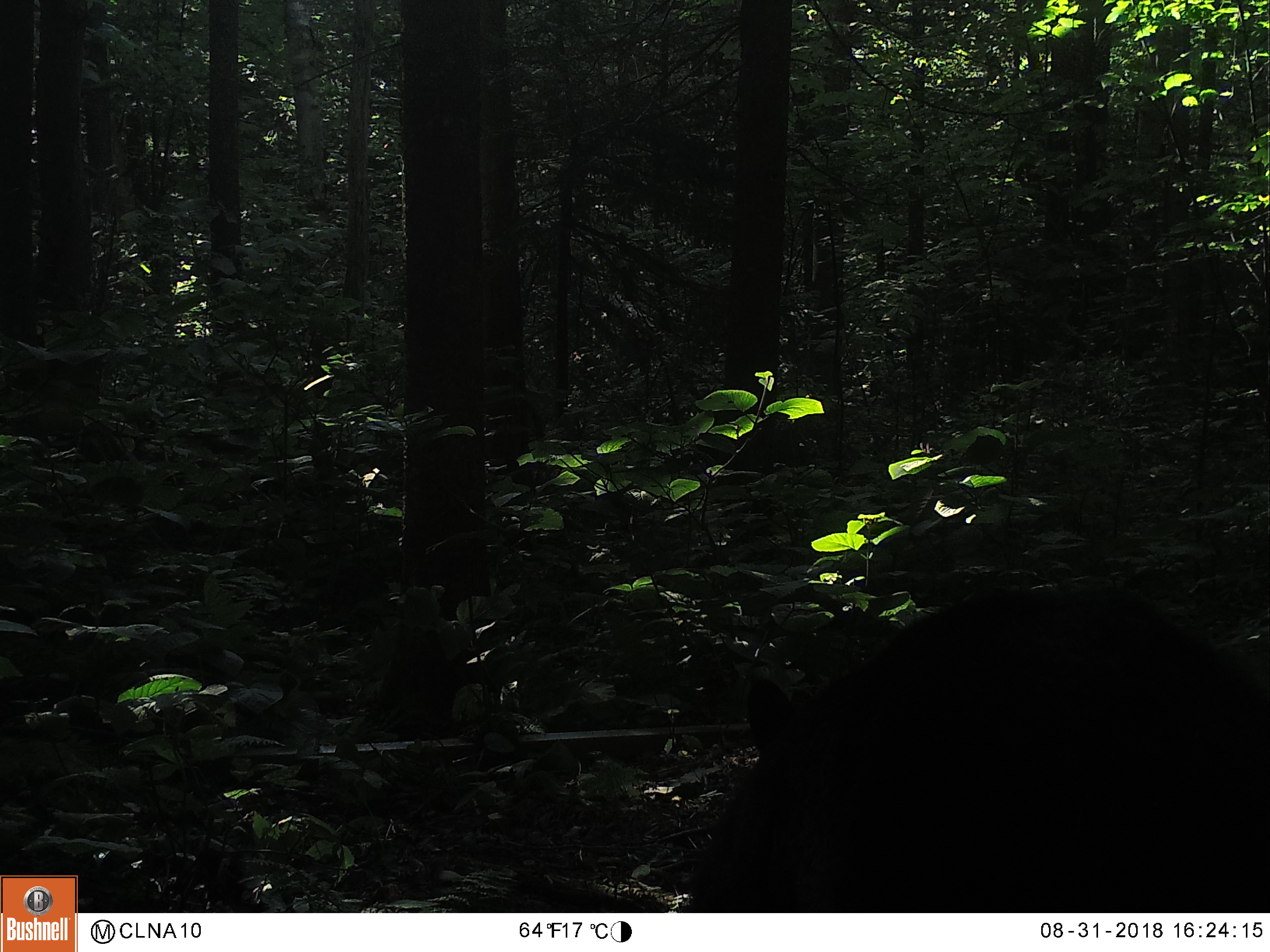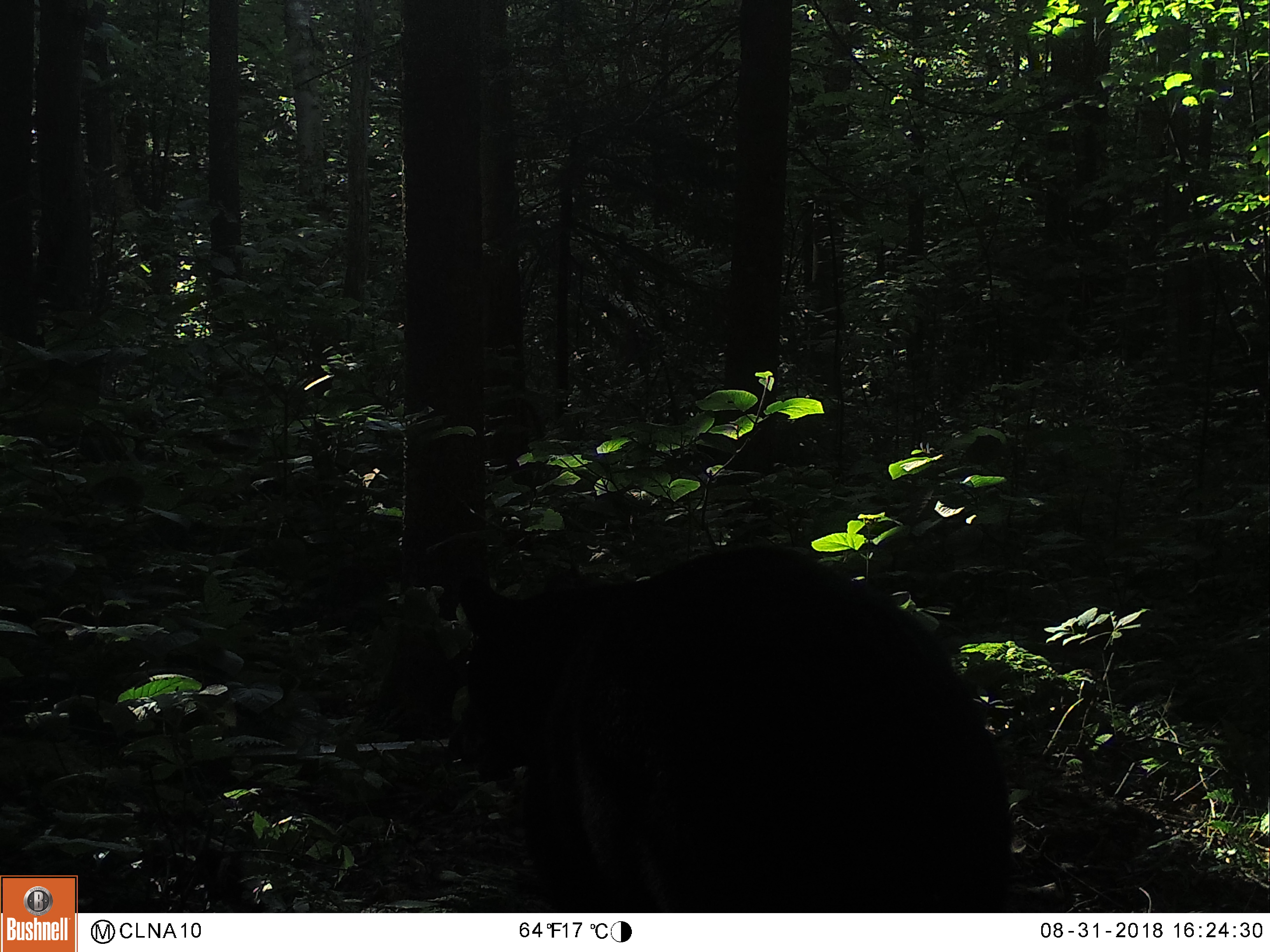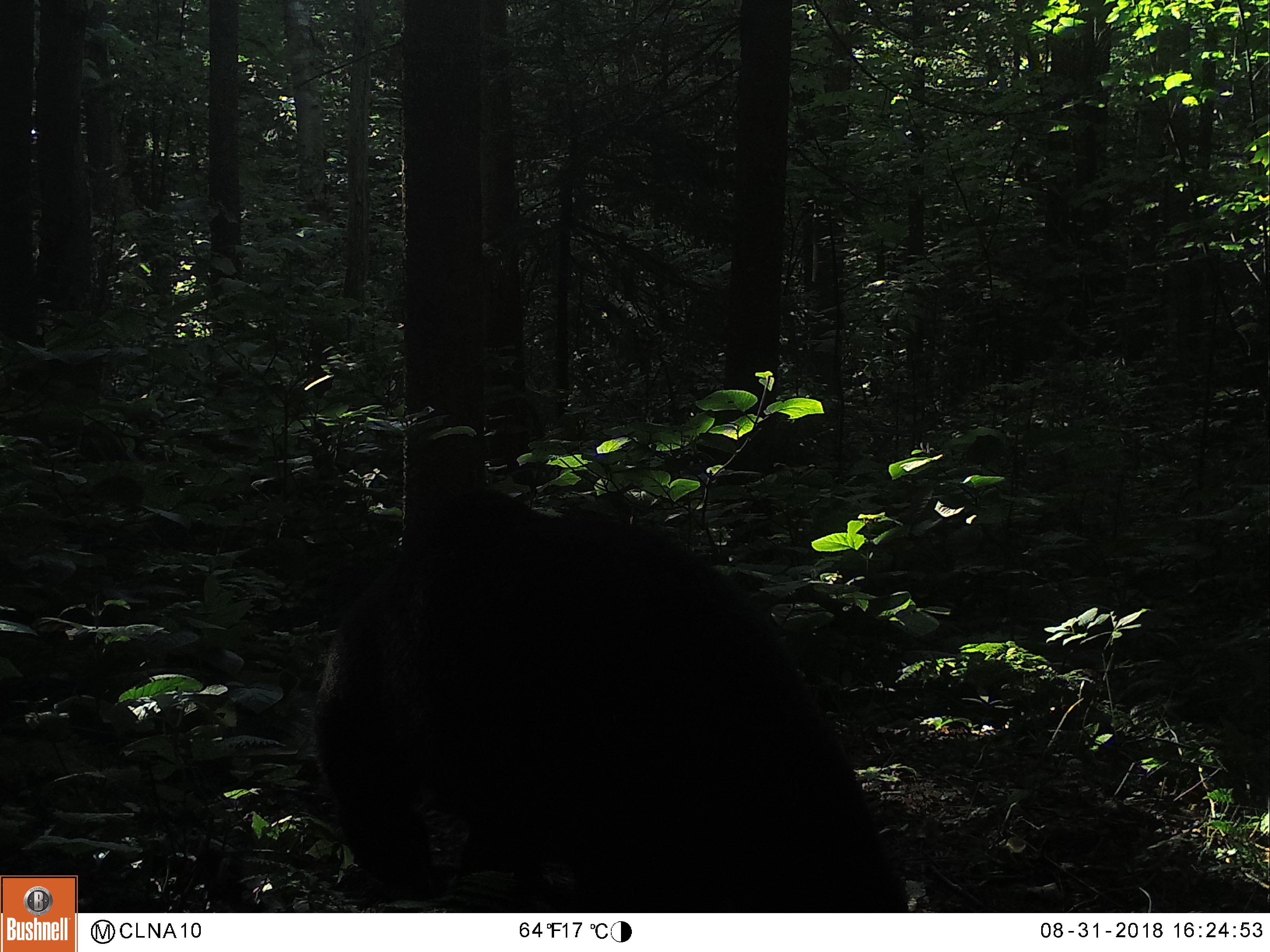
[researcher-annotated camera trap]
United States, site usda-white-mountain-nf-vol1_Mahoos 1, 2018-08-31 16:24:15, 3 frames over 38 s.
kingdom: Animalia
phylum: Chordata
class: Mammalia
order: Carnivora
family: Ursidae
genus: Ursus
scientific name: Ursus americanus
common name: black bear